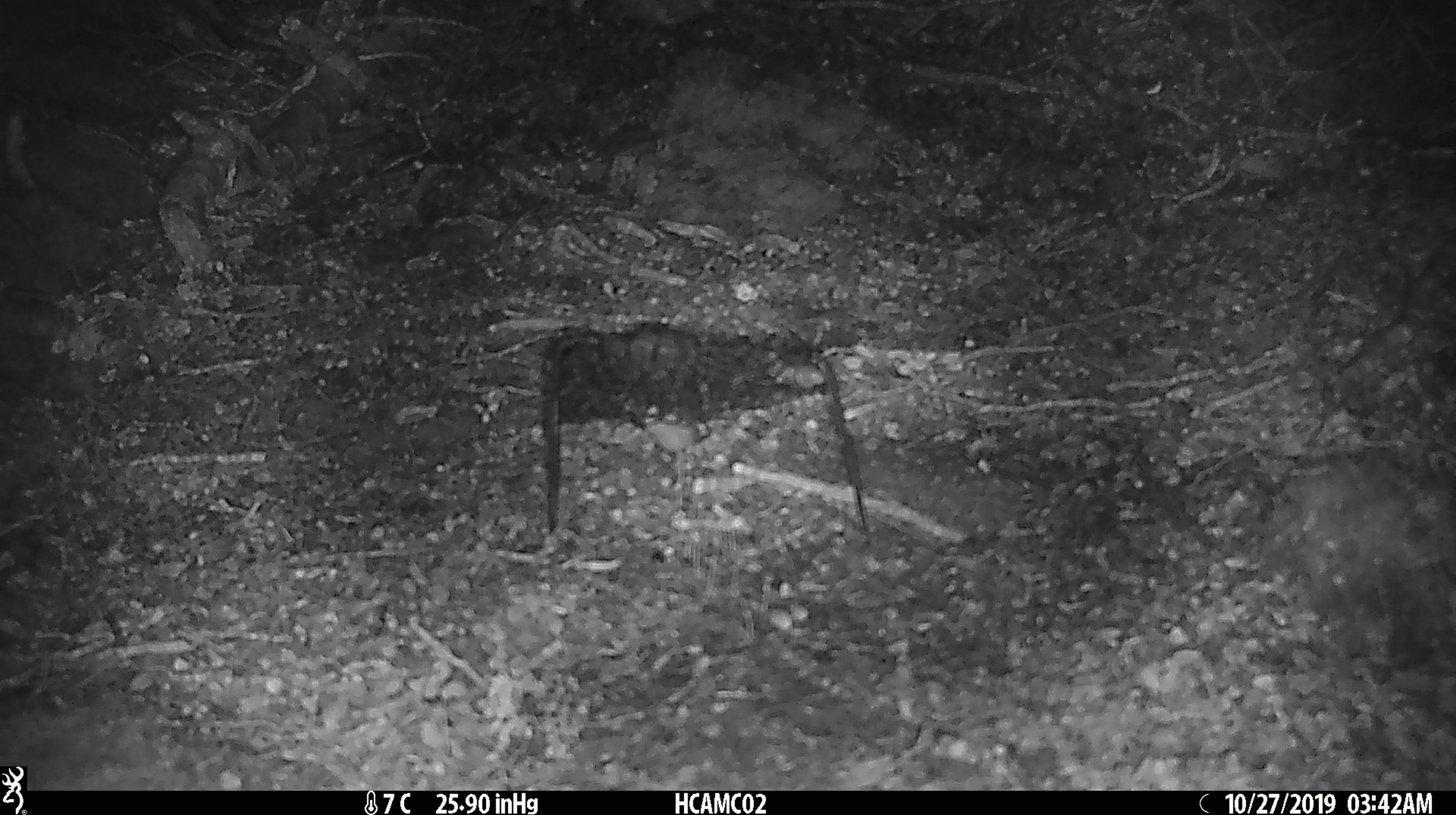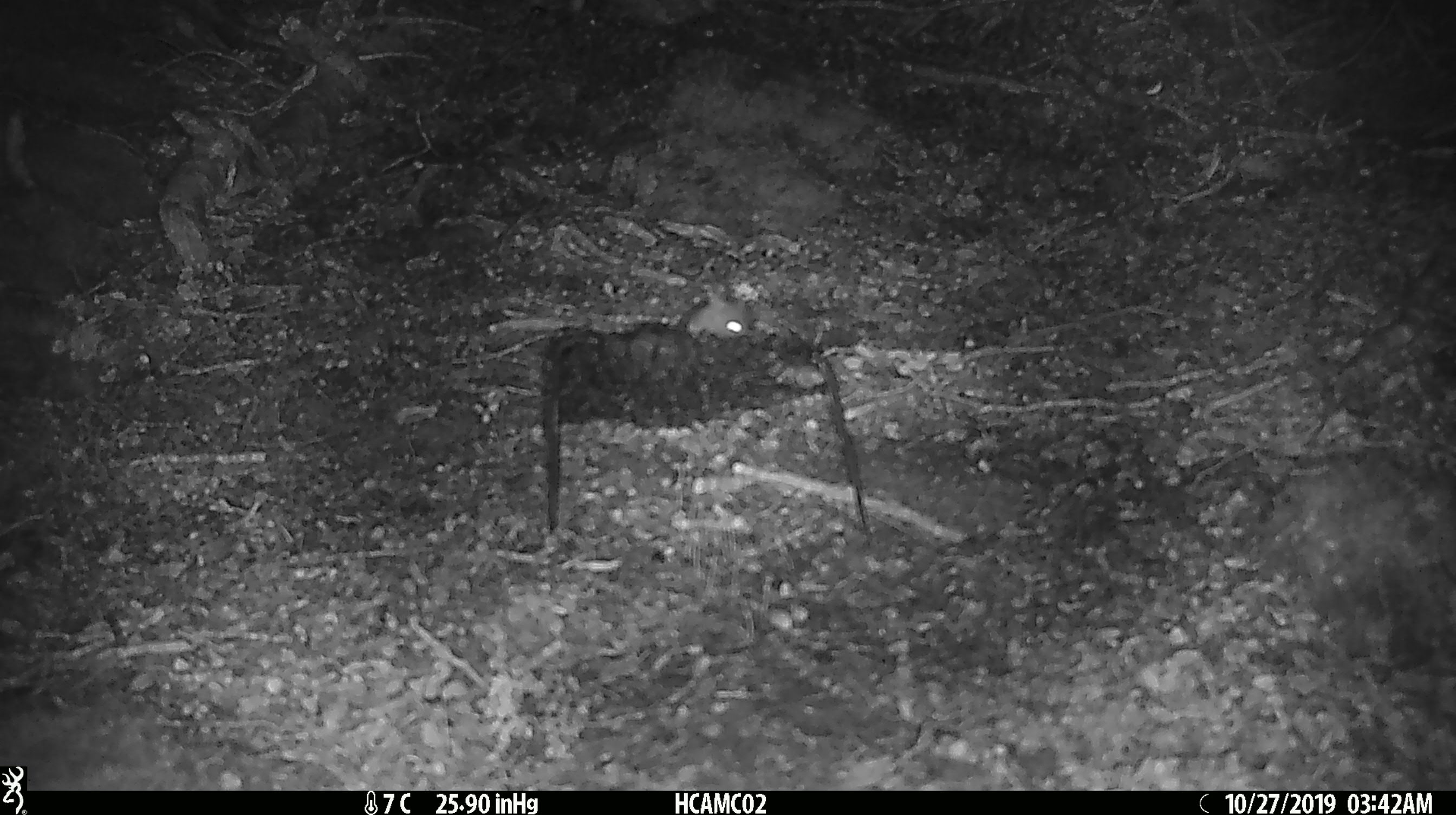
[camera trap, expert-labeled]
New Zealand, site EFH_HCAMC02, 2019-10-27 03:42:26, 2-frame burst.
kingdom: Animalia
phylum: Chordata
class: Mammalia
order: Rodentia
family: Muridae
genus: Mus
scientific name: Mus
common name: mouse